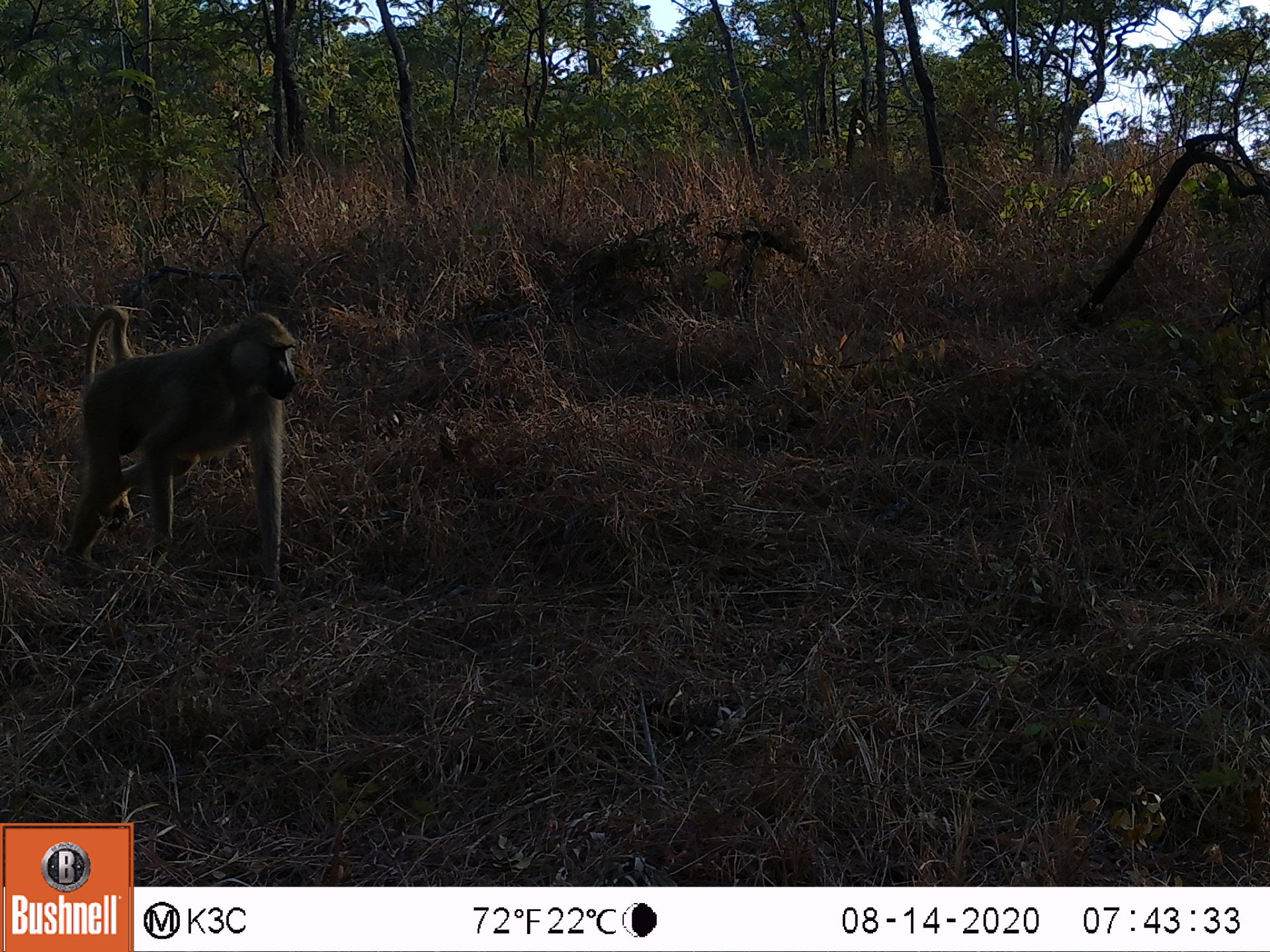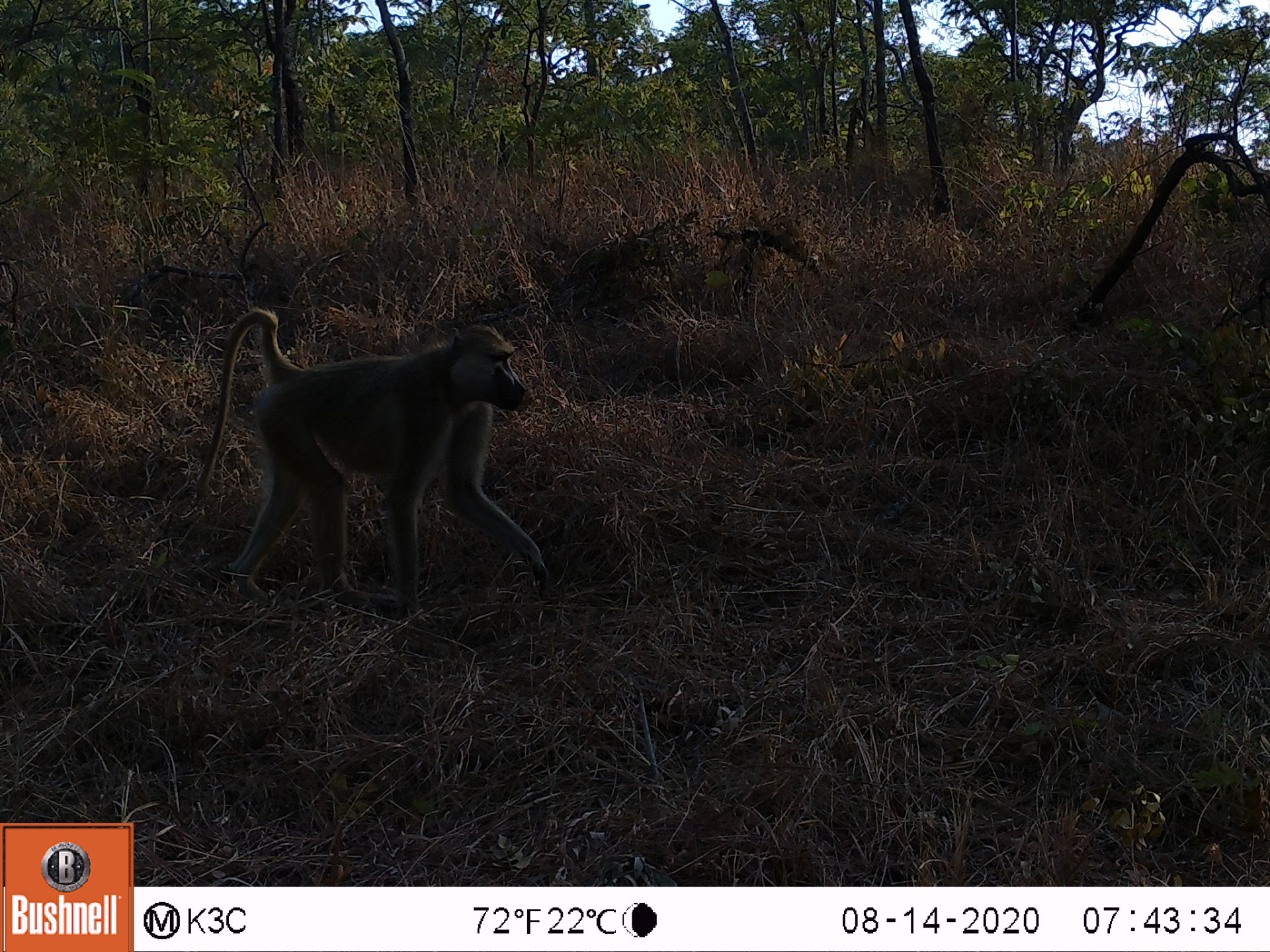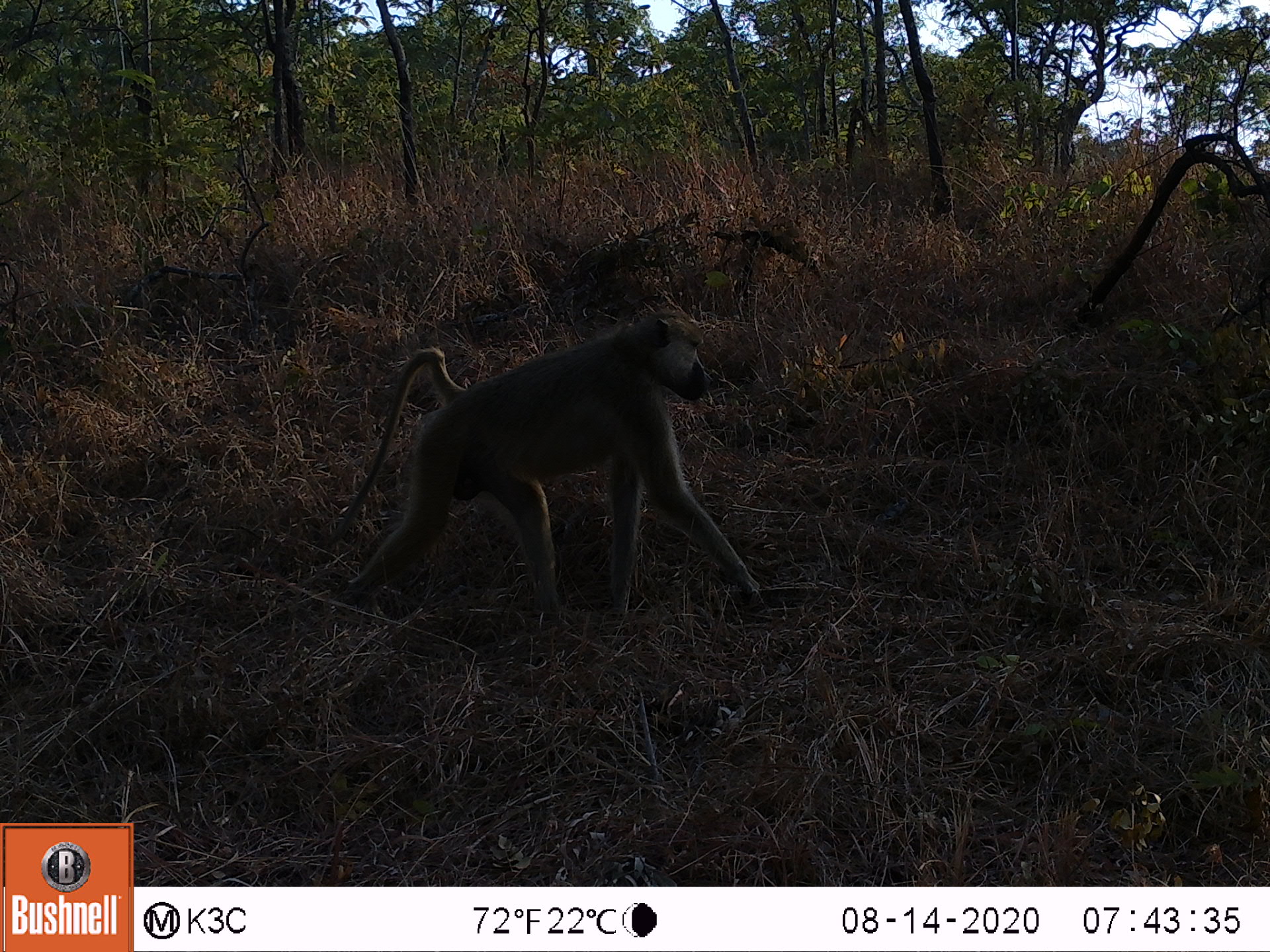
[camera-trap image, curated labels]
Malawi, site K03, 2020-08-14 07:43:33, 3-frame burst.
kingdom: Animalia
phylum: Chordata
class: Mammalia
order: Primates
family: Cercopithecidae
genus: Papio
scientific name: Papio cynocephalus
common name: yellow baboon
Yellow baboon (Papio cynocephalus), count 1.